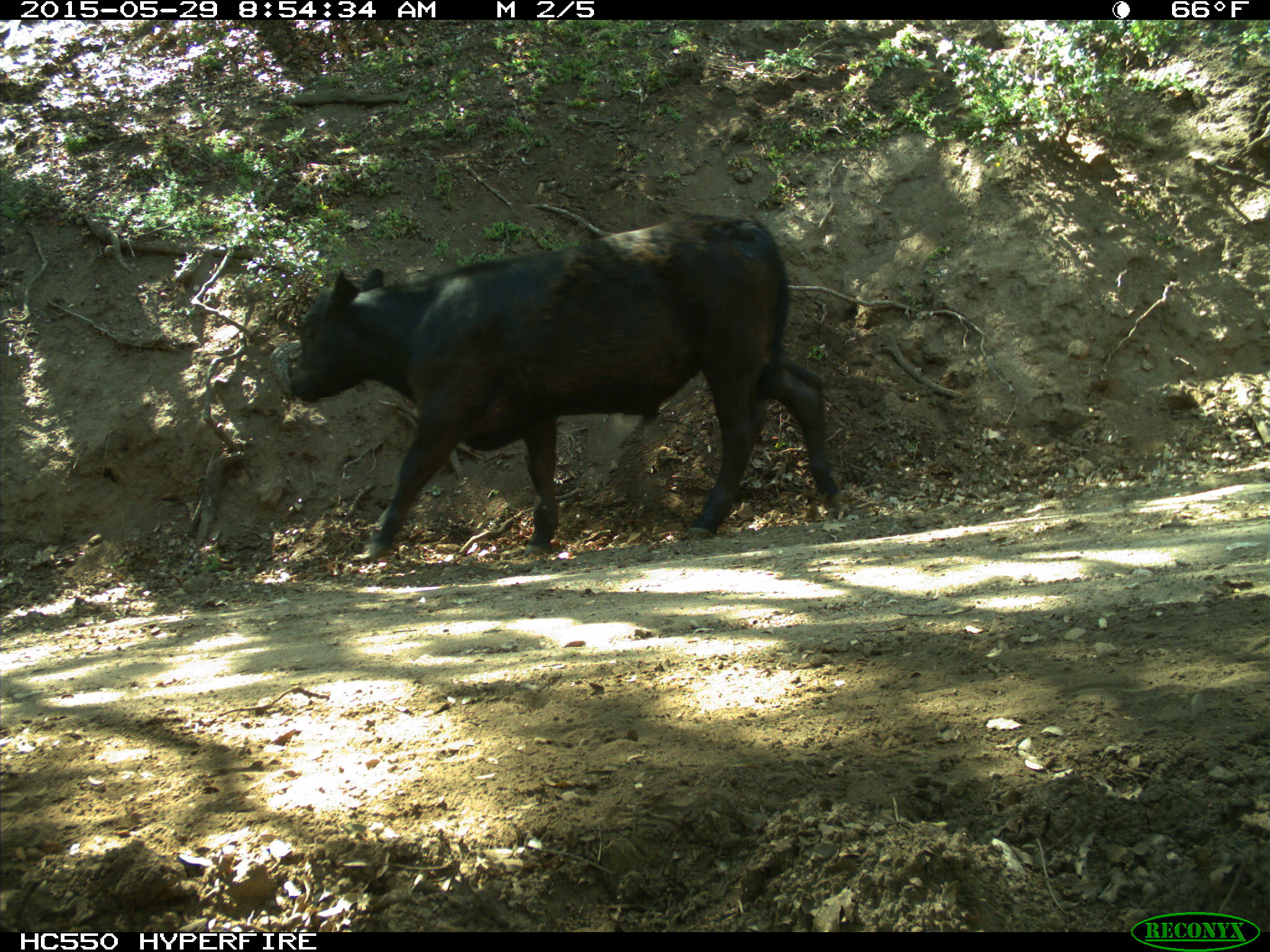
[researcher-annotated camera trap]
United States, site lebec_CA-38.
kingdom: Animalia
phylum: Chordata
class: Mammalia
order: Artiodactyla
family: Bovidae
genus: Bos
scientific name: Bos taurus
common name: domestic cow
Bos taurus (domestic cow).